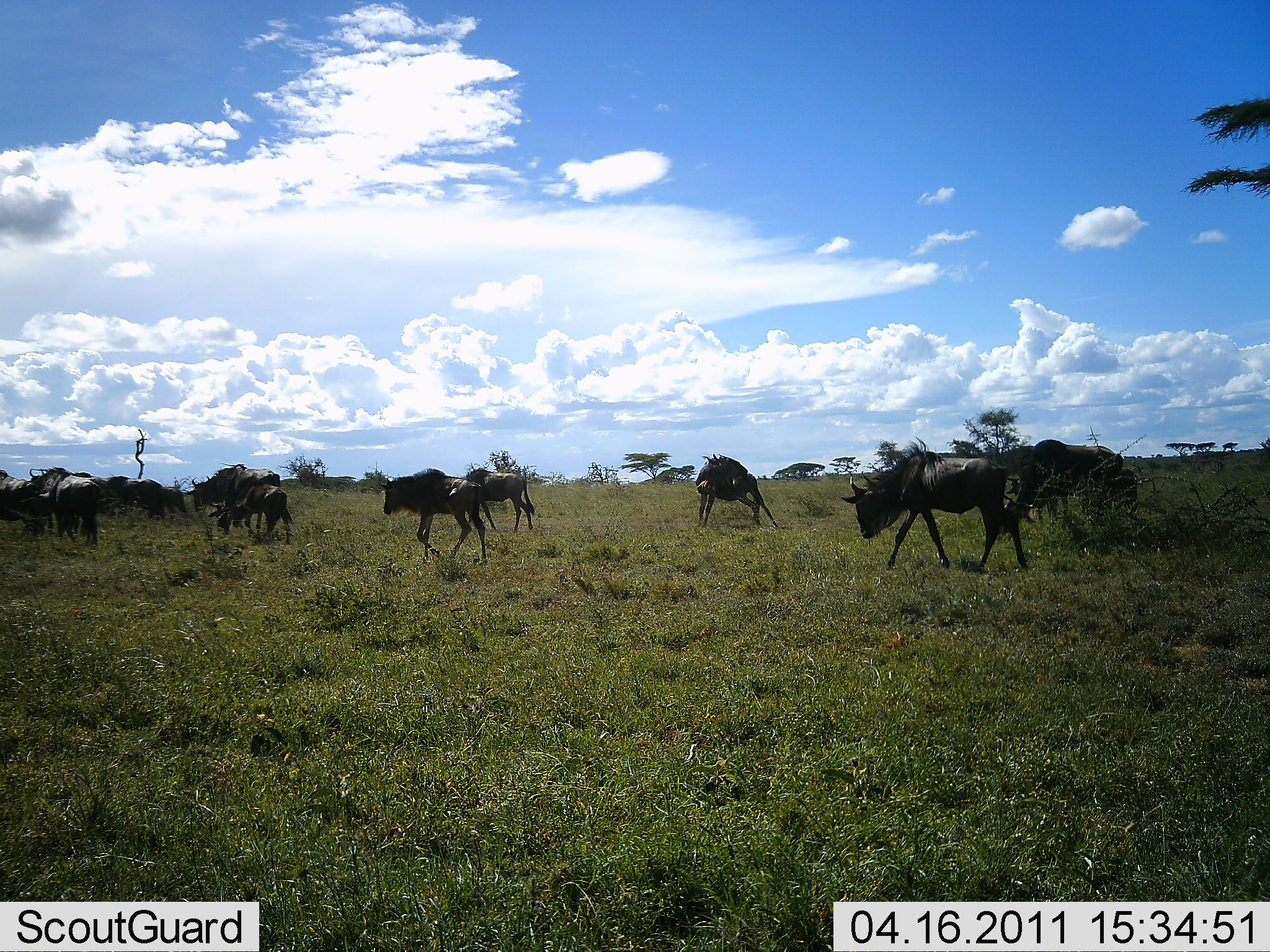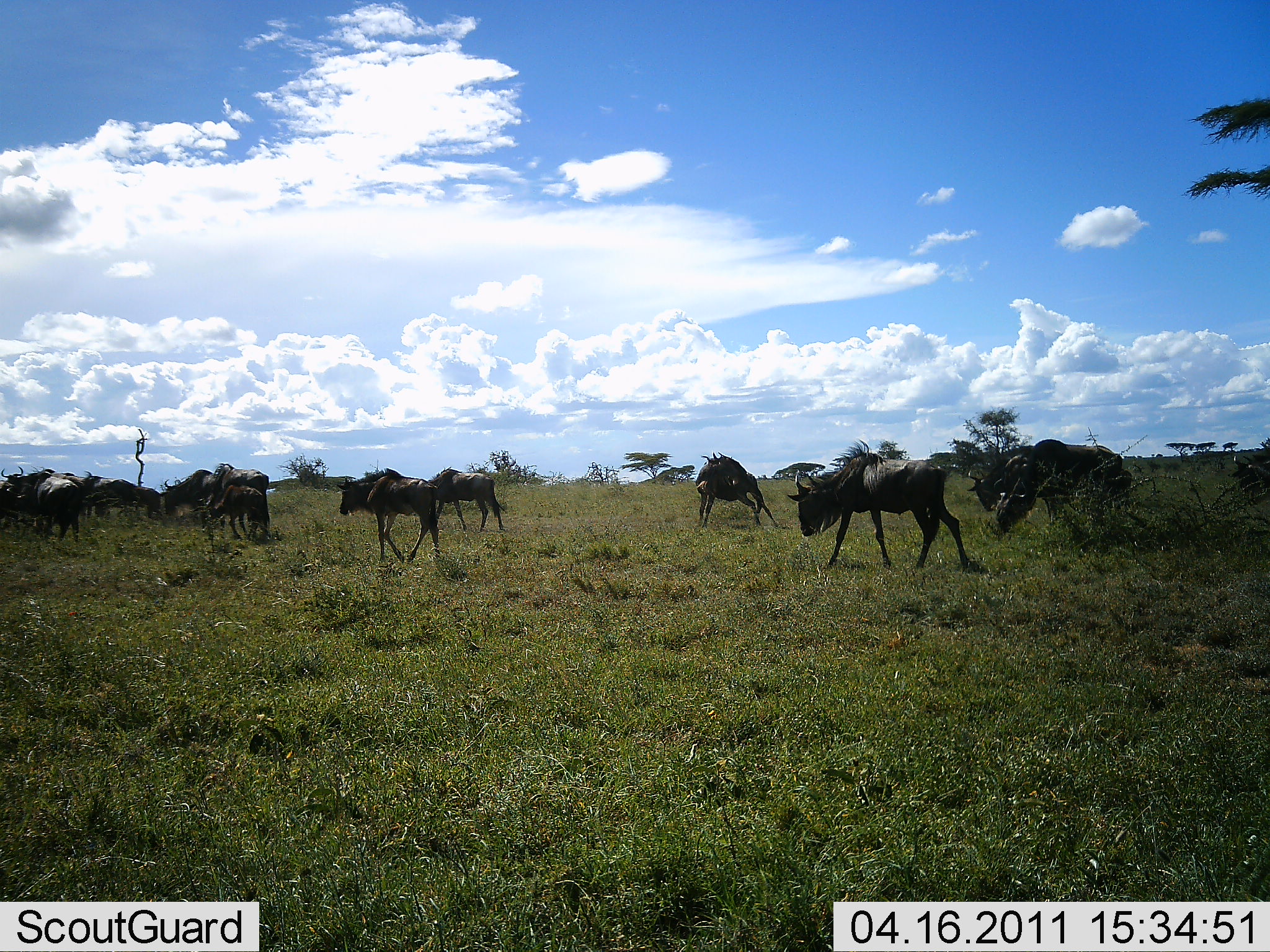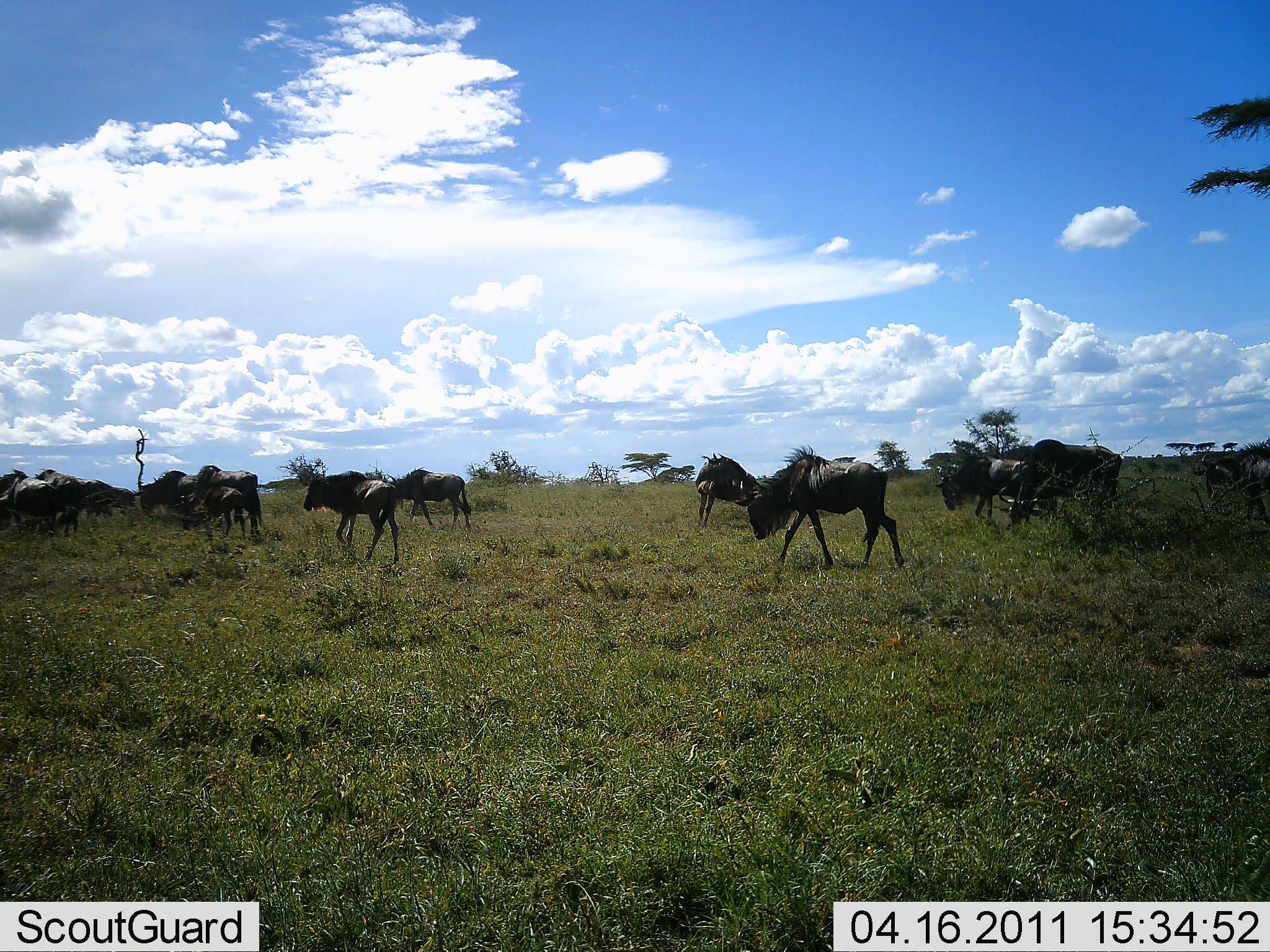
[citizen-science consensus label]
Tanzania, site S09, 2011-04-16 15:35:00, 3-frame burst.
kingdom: Animalia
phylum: Chordata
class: Mammalia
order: Artiodactyla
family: Bovidae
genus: Connochaetes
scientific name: Connochaetes taurinus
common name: blue wildebeest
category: wildebeest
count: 11-50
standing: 31%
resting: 8%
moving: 92%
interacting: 0%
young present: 8%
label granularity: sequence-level